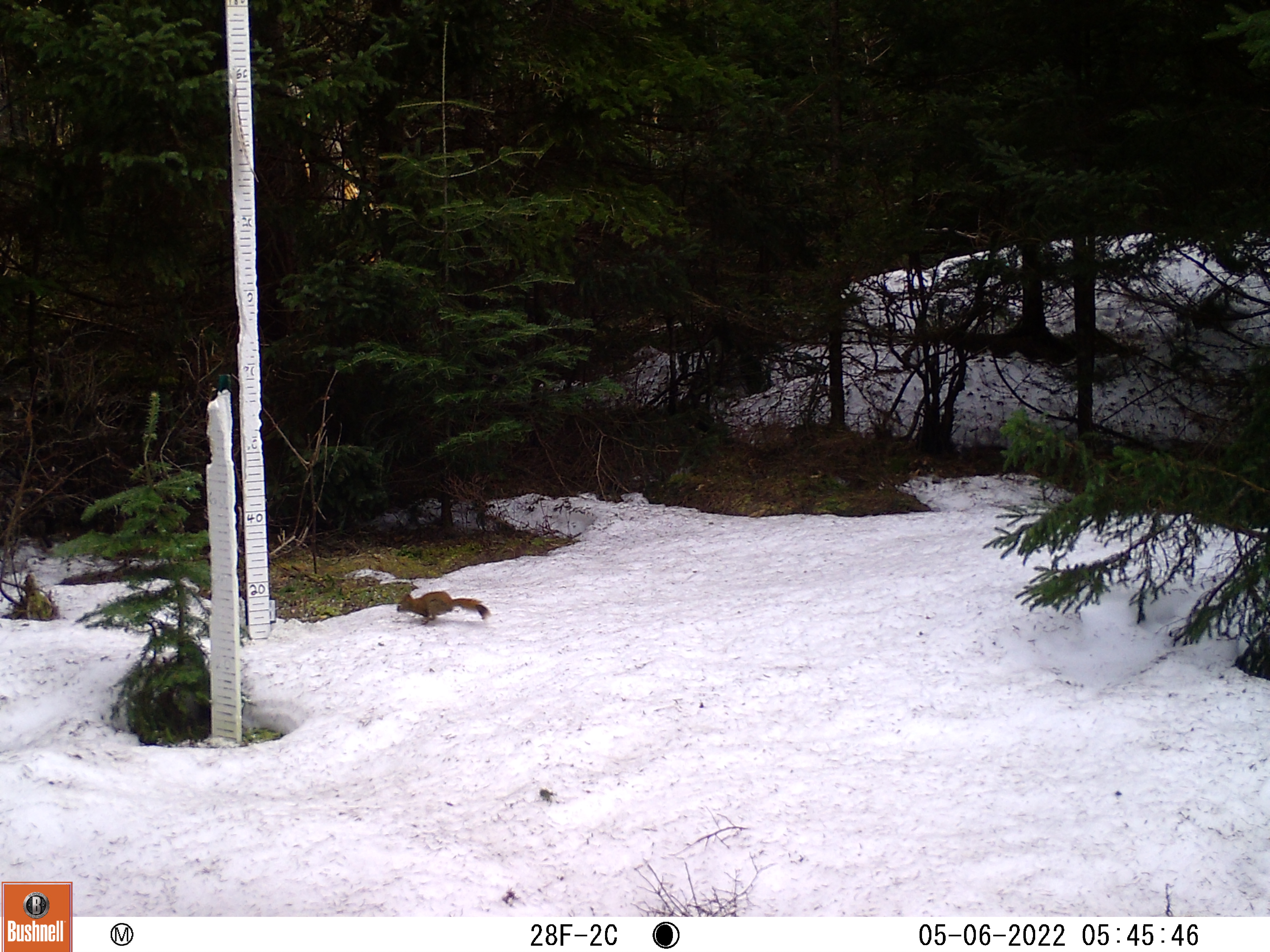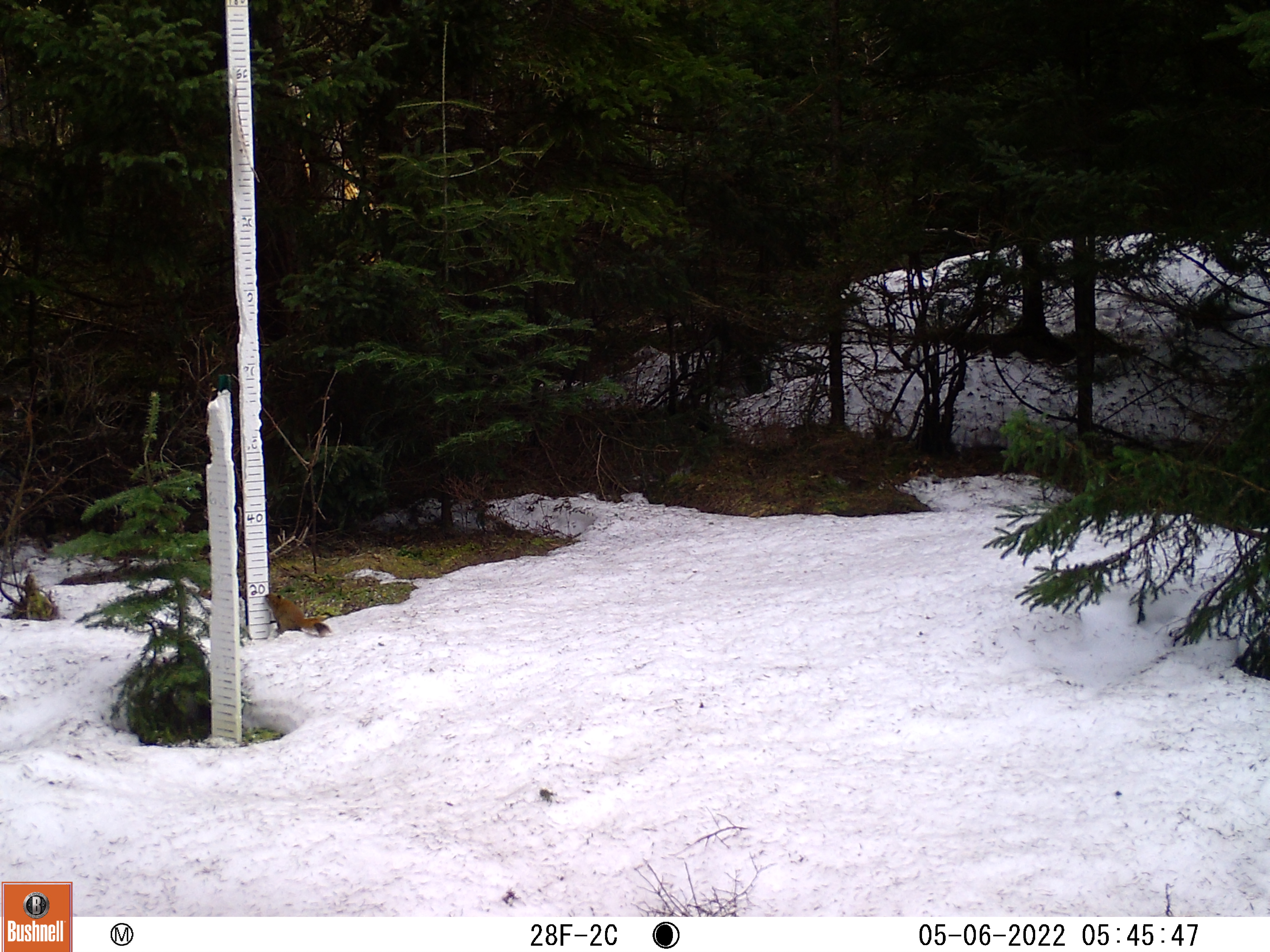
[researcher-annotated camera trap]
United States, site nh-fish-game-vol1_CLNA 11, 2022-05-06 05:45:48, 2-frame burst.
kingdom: Animalia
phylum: Chordata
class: Mammalia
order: Rodentia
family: Sciuridae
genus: Sciurus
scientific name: Sciurus carolinensis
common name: gray squirrel